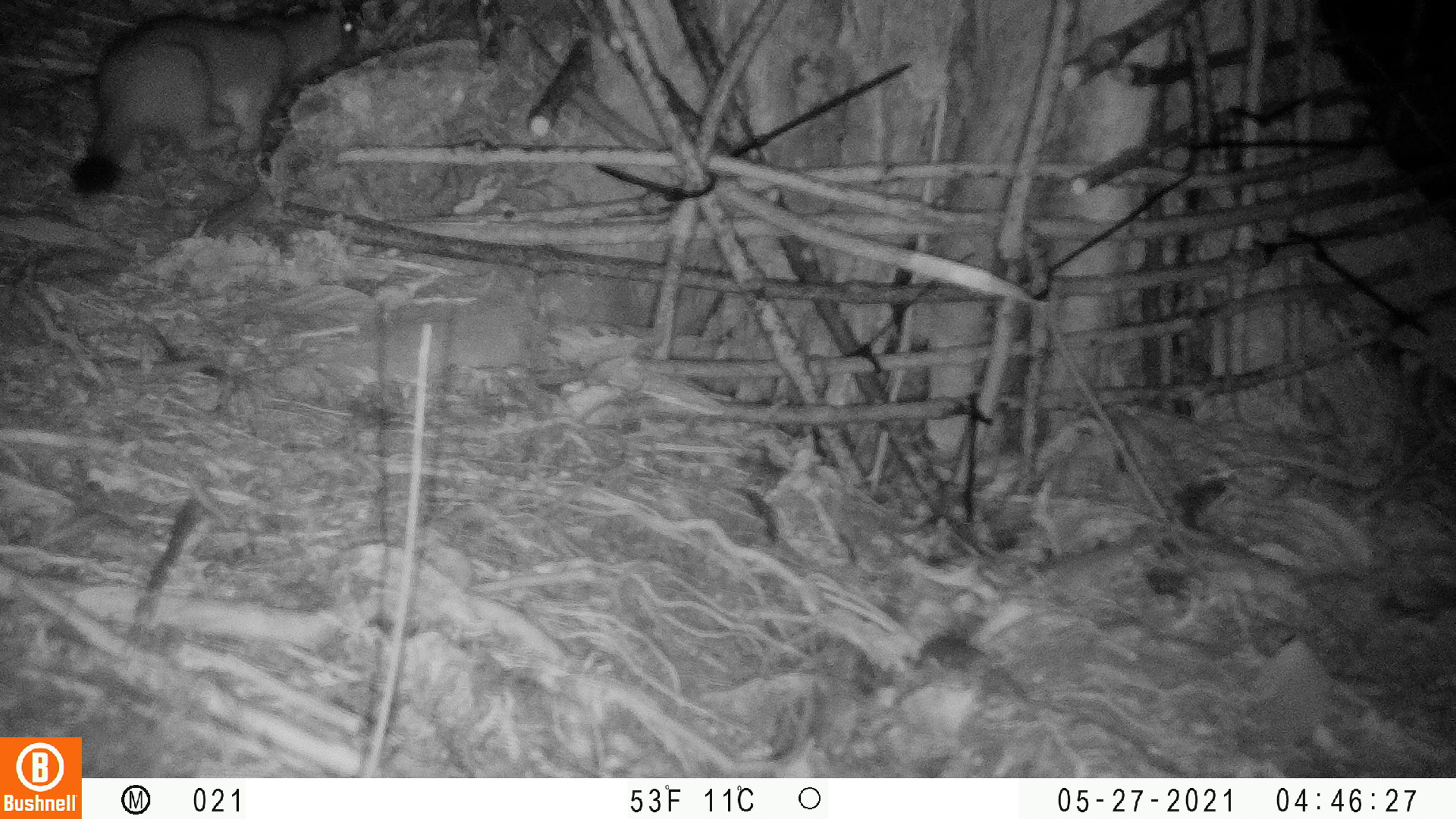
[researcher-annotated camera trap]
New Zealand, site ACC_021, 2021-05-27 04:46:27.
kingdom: Animalia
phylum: Chordata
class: Mammalia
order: Carnivora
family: Mustelidae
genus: Mustela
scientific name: Mustela erminea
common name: stoat